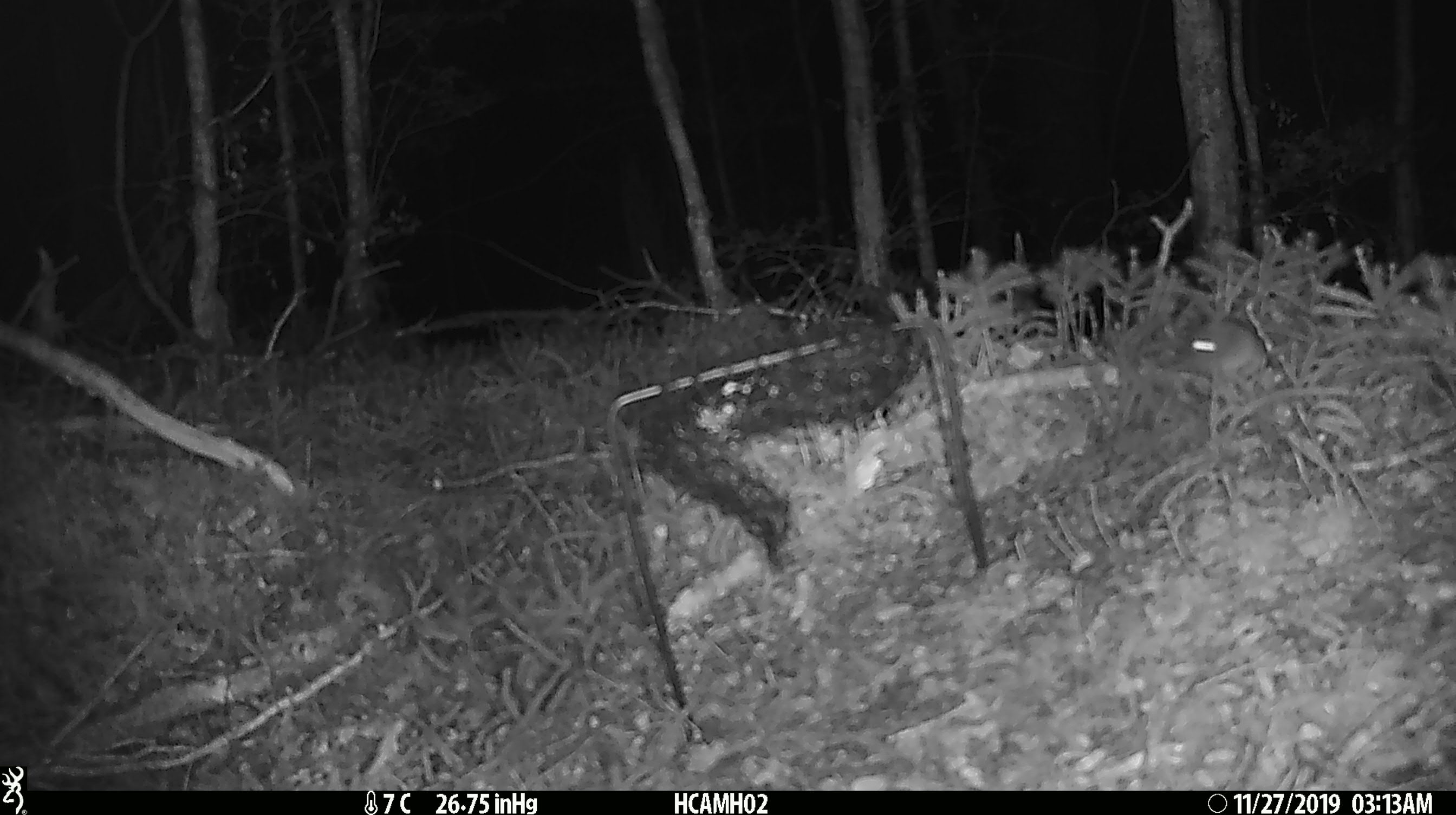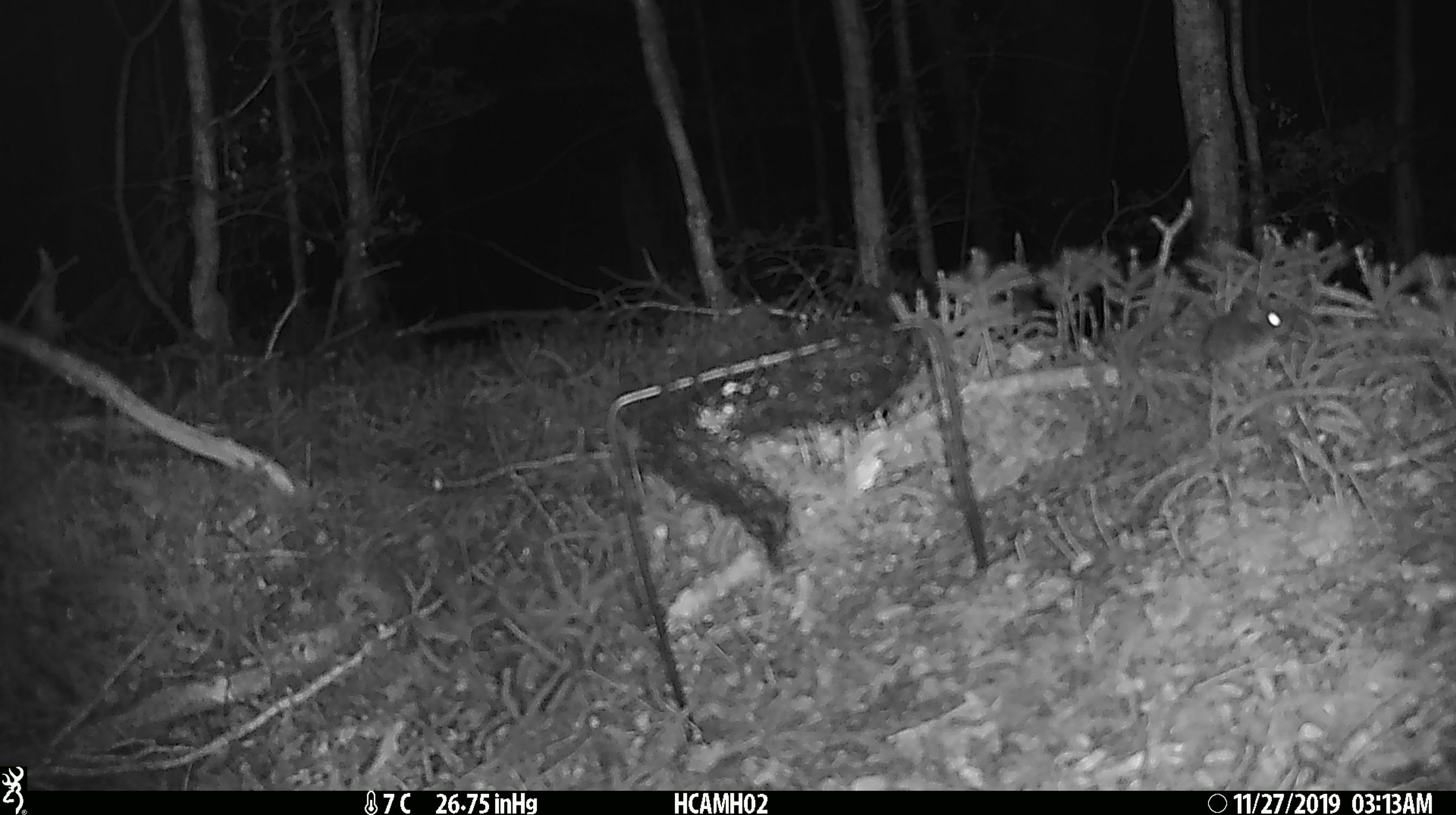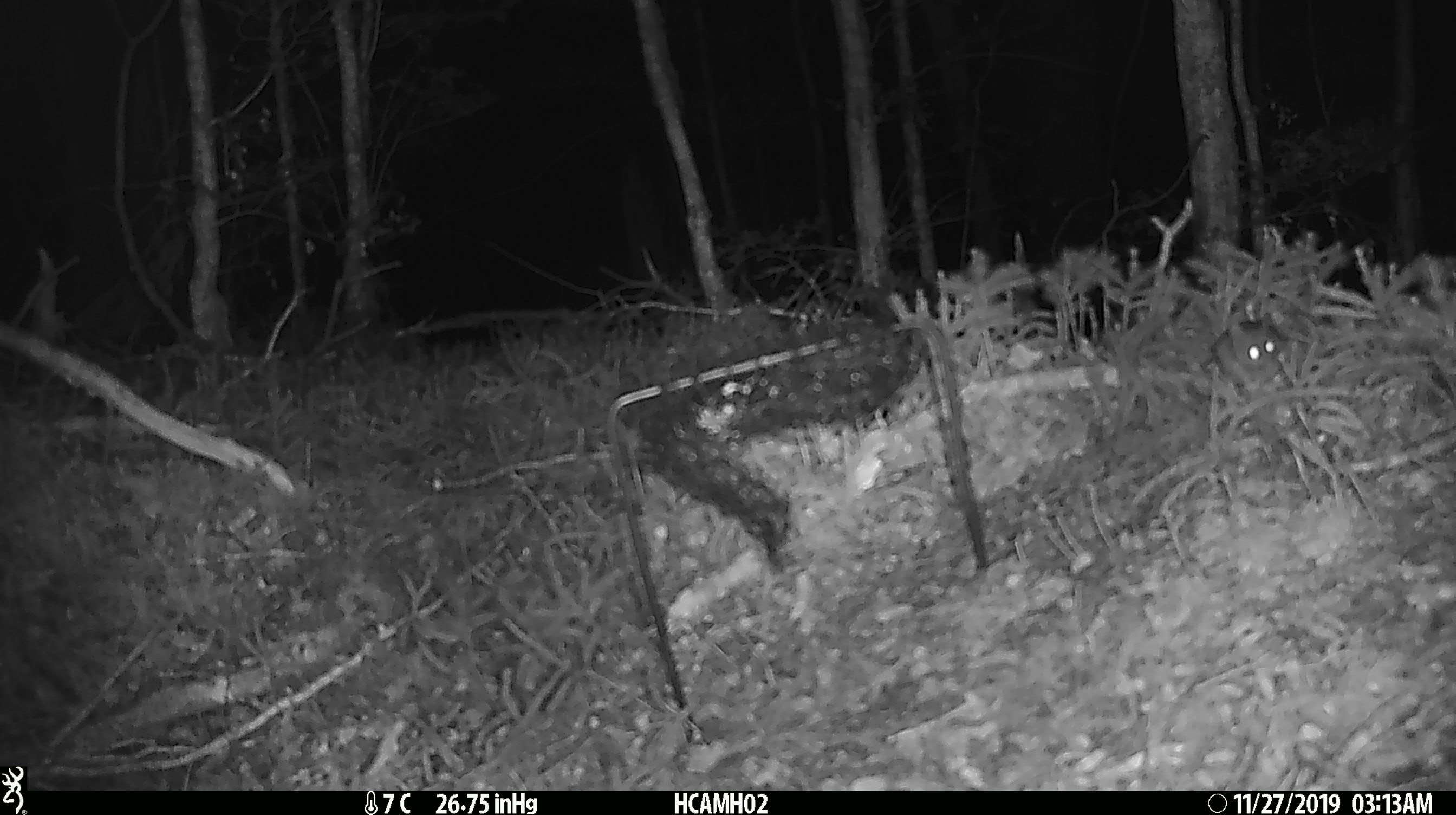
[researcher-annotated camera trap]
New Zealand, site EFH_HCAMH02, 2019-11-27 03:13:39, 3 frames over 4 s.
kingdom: Animalia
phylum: Chordata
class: Mammalia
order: Rodentia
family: Muridae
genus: Mus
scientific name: Mus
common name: mouse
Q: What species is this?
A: Mouse (Mus).